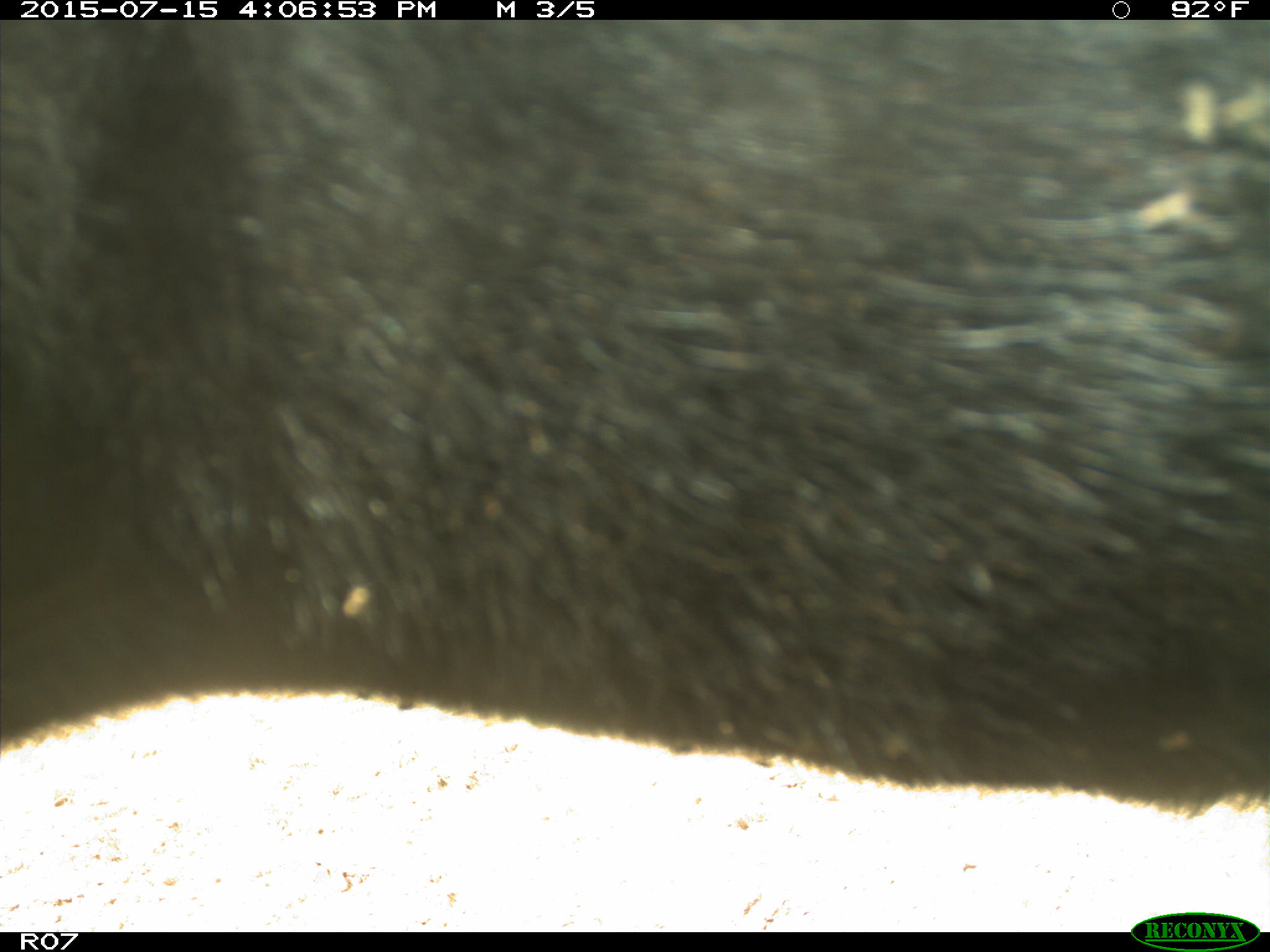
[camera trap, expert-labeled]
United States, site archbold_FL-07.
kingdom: Animalia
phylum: Chordata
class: Mammalia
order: Artiodactyla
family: Bovidae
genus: Bos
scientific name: Bos taurus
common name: domestic cow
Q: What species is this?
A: Bos taurus (domestic cow).